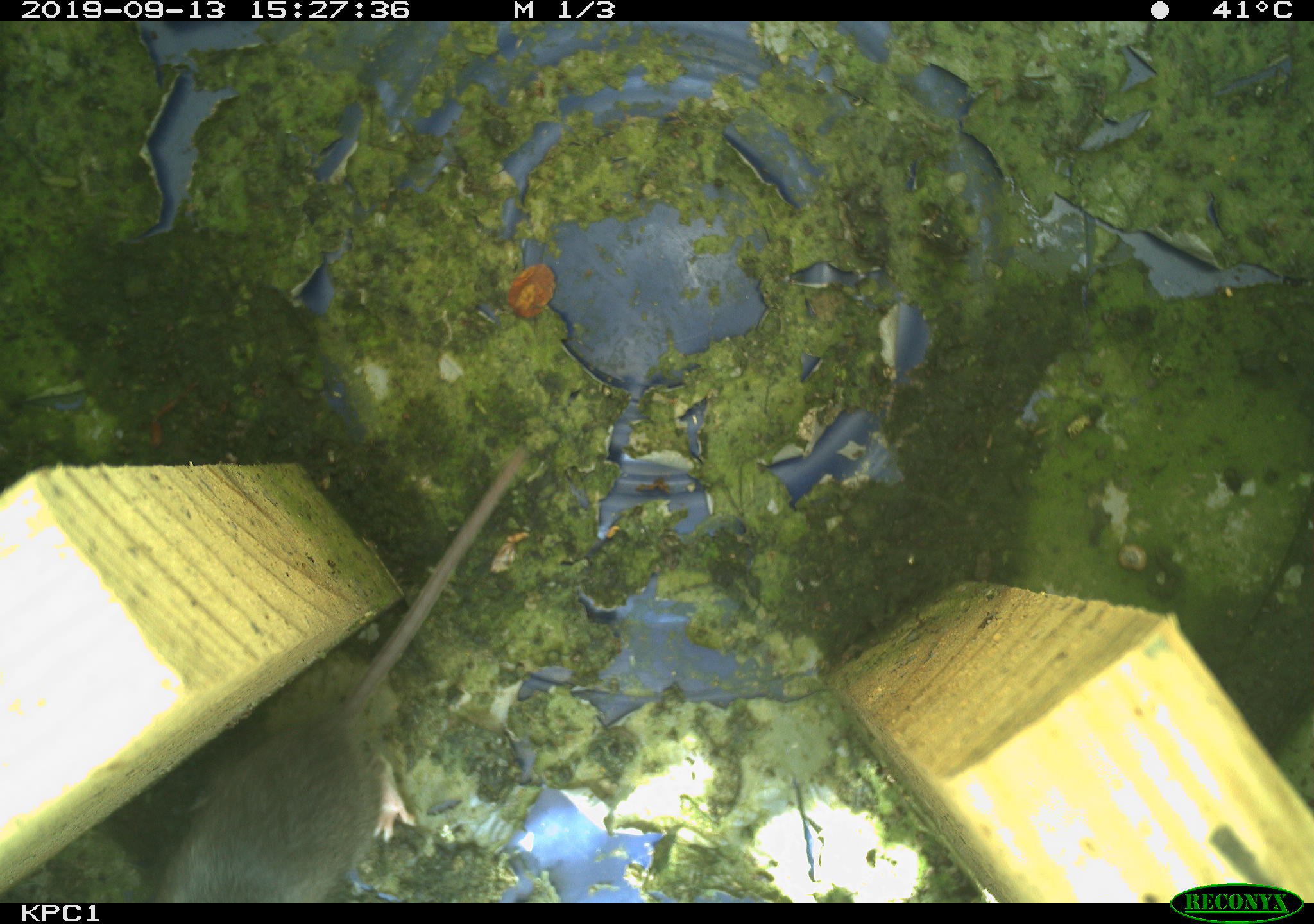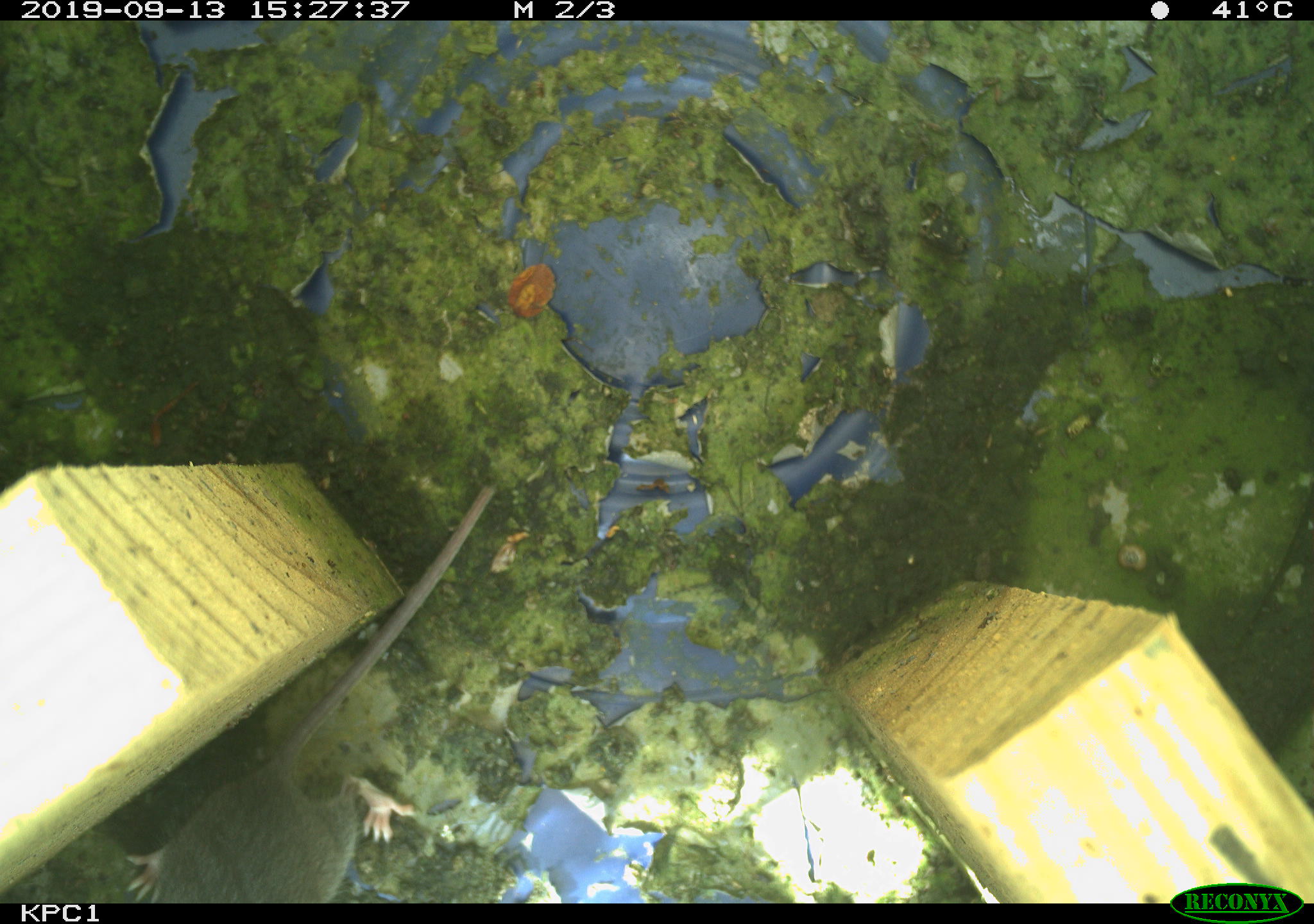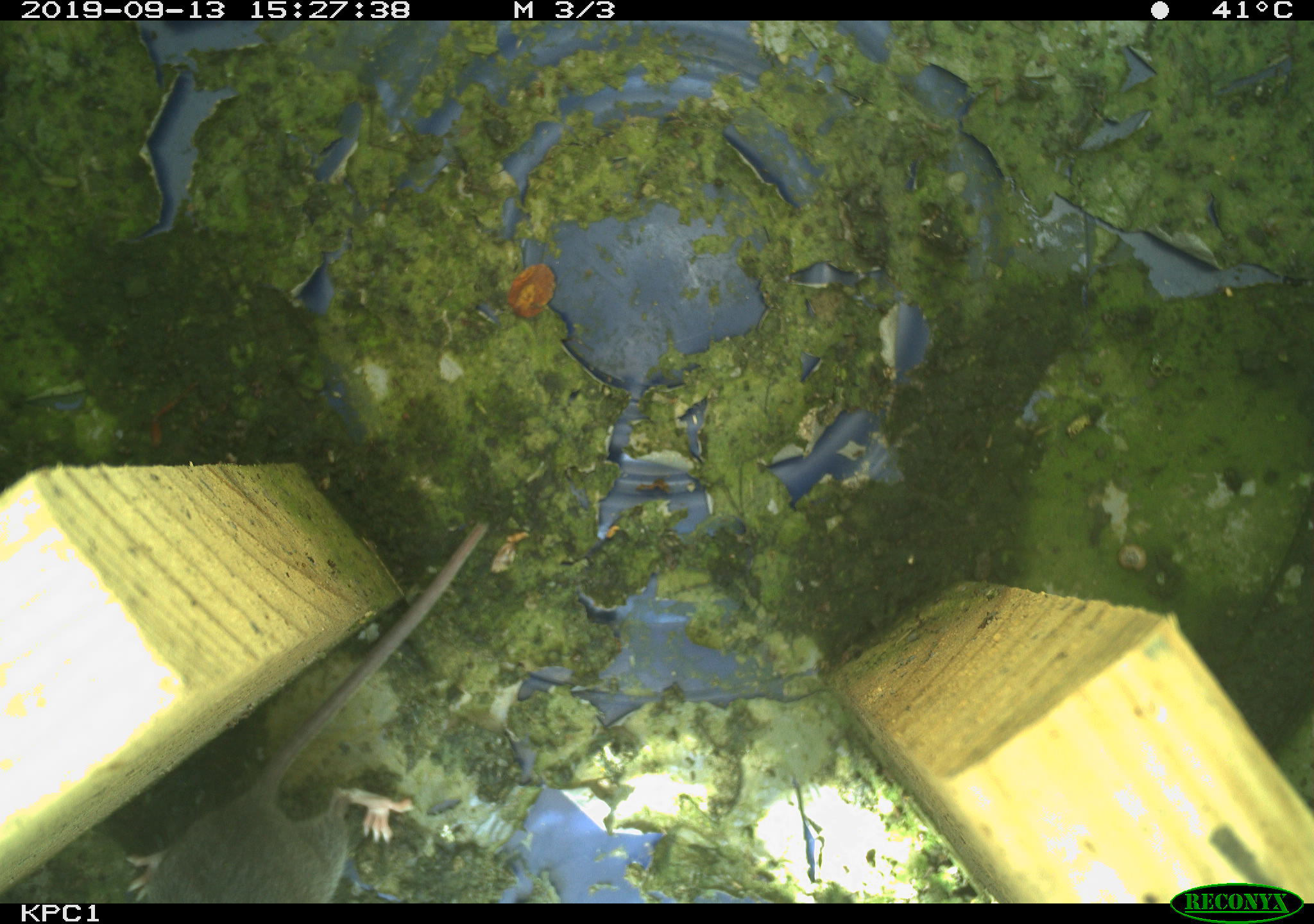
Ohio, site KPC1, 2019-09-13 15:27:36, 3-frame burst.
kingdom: Animalia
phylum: Chordata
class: Mammalia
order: Rodentia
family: Cricetidae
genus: Peromyscus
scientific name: Peromyscus leucopus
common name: white-footed mouse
White-footed mouse (Peromyscus leucopus).